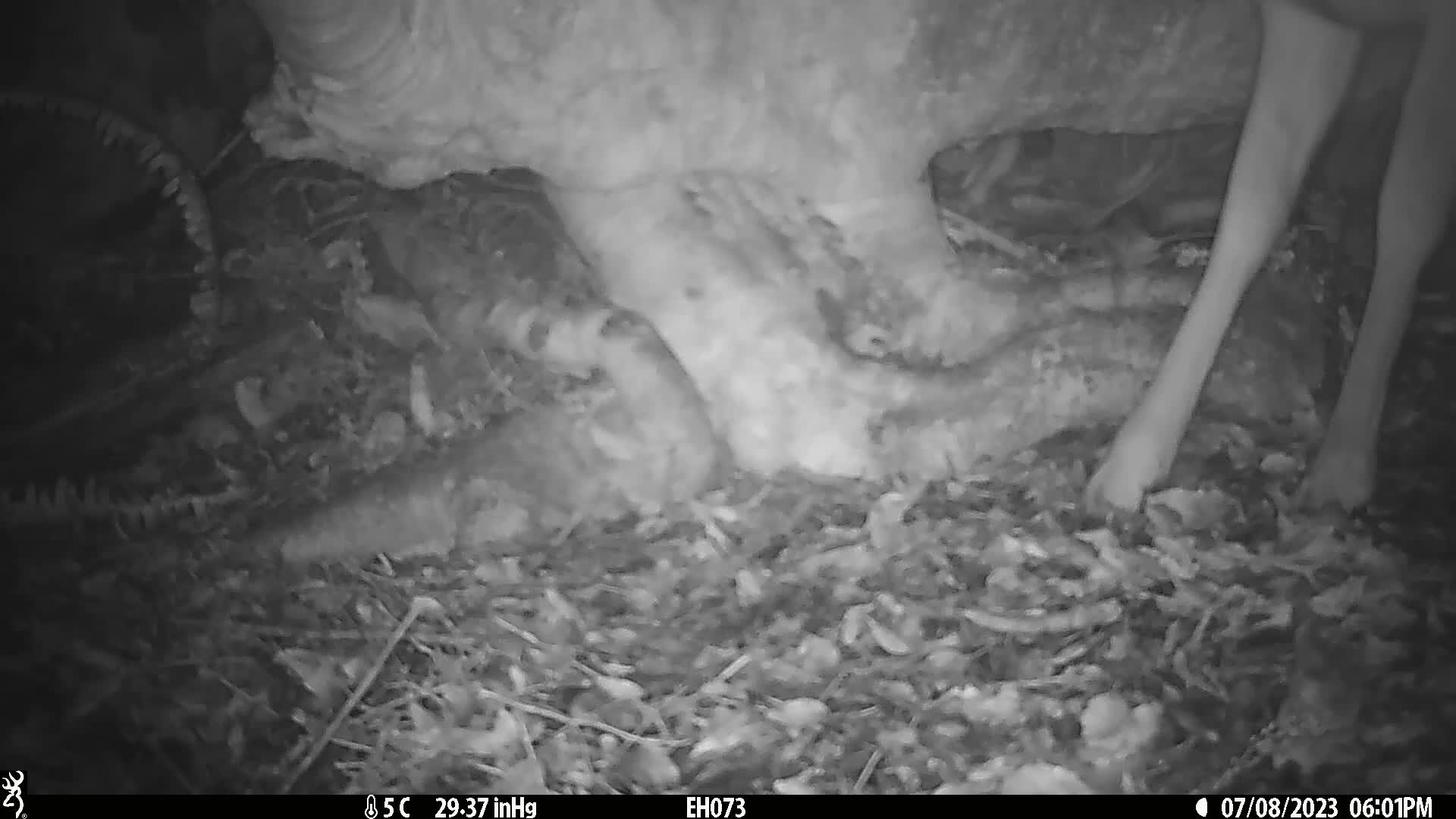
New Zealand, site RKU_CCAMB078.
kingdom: Animalia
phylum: Chordata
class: Mammalia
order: Artiodactyla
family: Cervidae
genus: Odocoileus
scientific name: Odocoileus virginianus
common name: white-tailed deer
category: white tailed deer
White tailed deer (white-tailed deer) (Odocoileus virginianus).